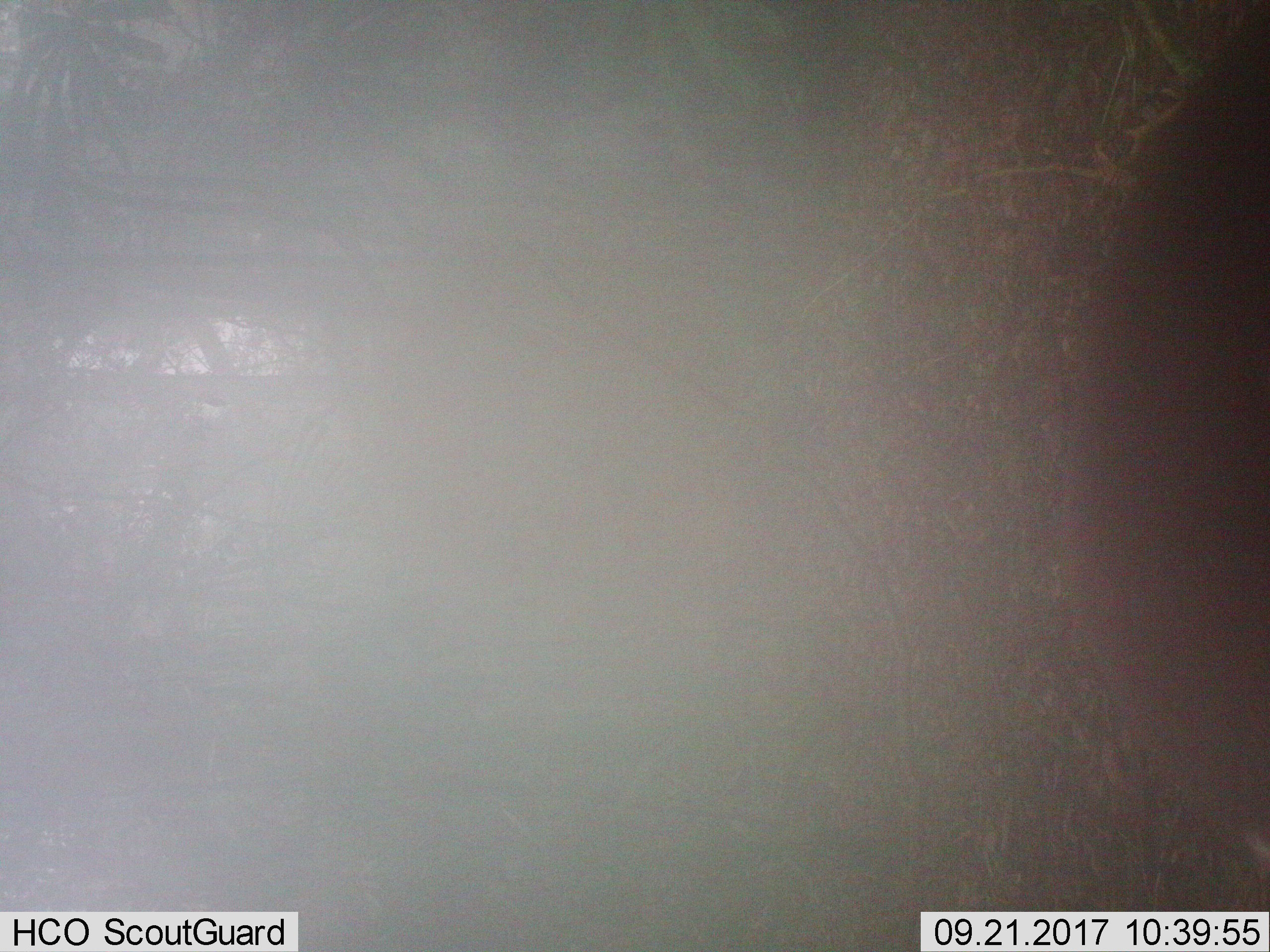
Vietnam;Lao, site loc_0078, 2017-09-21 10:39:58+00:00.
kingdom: Animalia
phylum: Chordata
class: Mammalia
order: Artiodactyla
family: Cervidae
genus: Muntiacus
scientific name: Muntiacus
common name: muntjacs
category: unidentified muntjac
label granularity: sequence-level